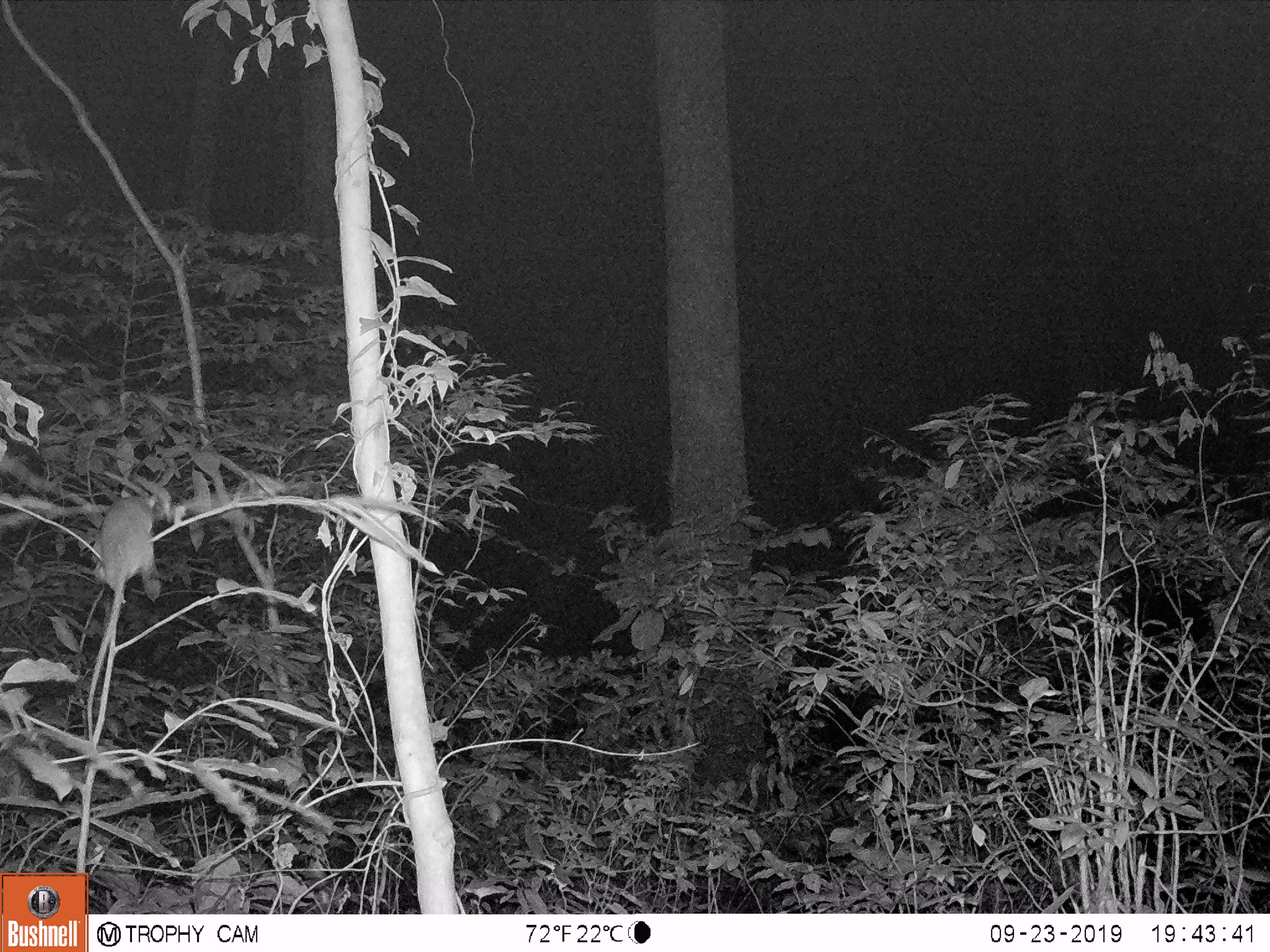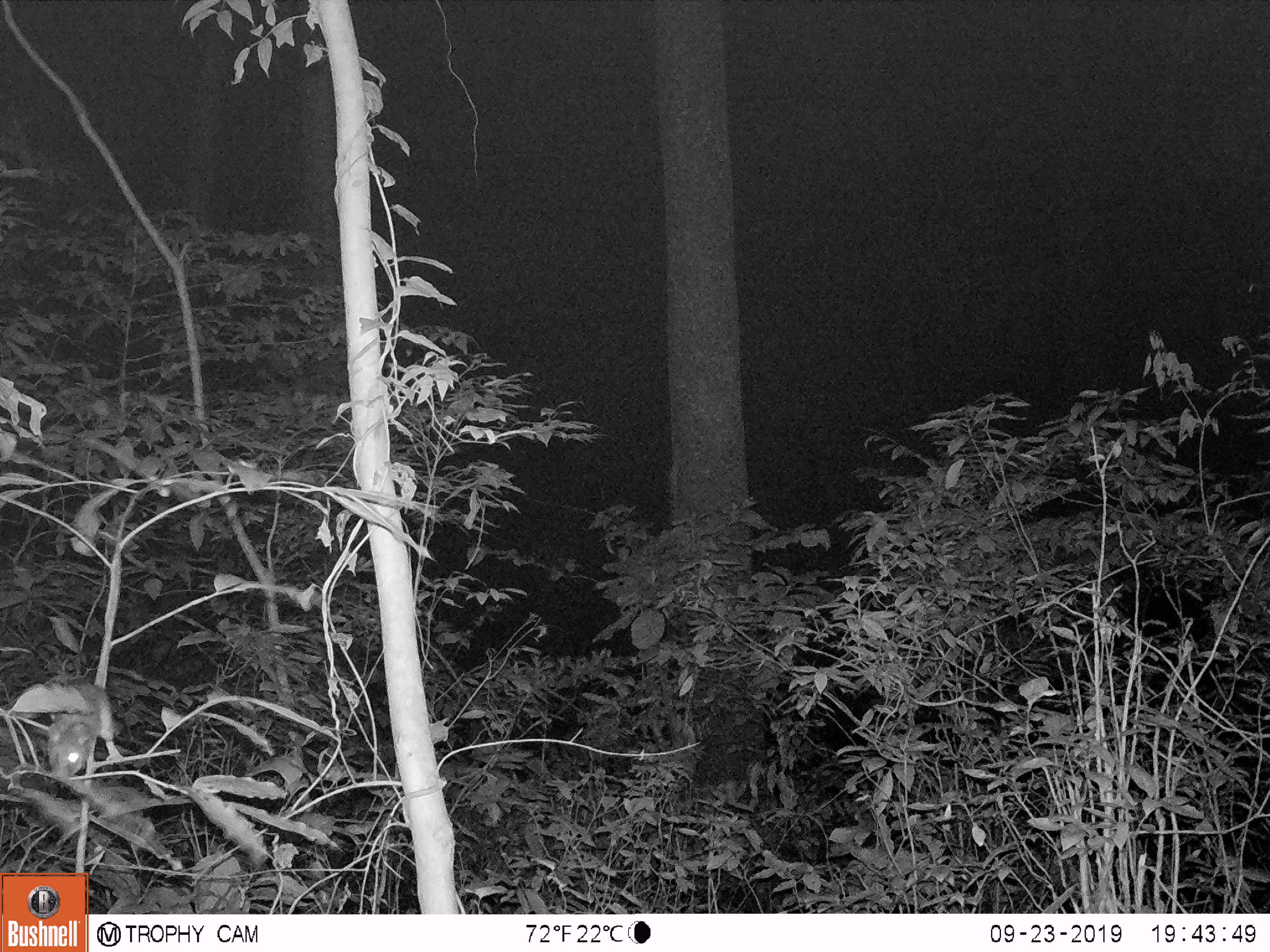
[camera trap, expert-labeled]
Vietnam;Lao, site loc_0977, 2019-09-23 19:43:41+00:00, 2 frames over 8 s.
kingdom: Animalia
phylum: Chordata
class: Mammalia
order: Rodentia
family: Muridae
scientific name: Muridae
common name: old-world mice and rats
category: unidentified murid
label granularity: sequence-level